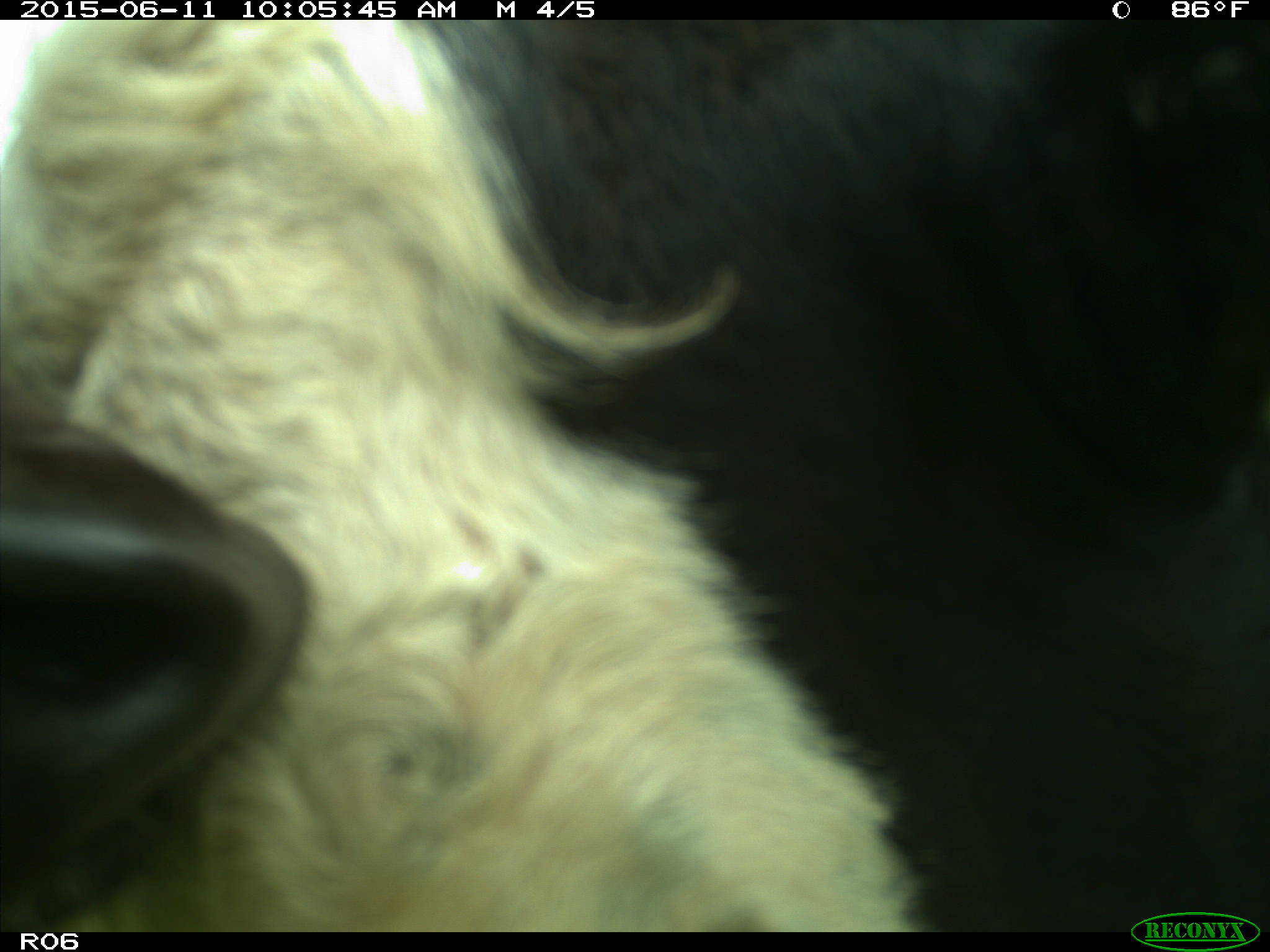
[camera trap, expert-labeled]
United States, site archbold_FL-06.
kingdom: Animalia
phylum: Chordata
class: Mammalia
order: Artiodactyla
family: Bovidae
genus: Bos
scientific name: Bos taurus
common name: domestic cow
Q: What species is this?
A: Bos taurus (domestic cow).